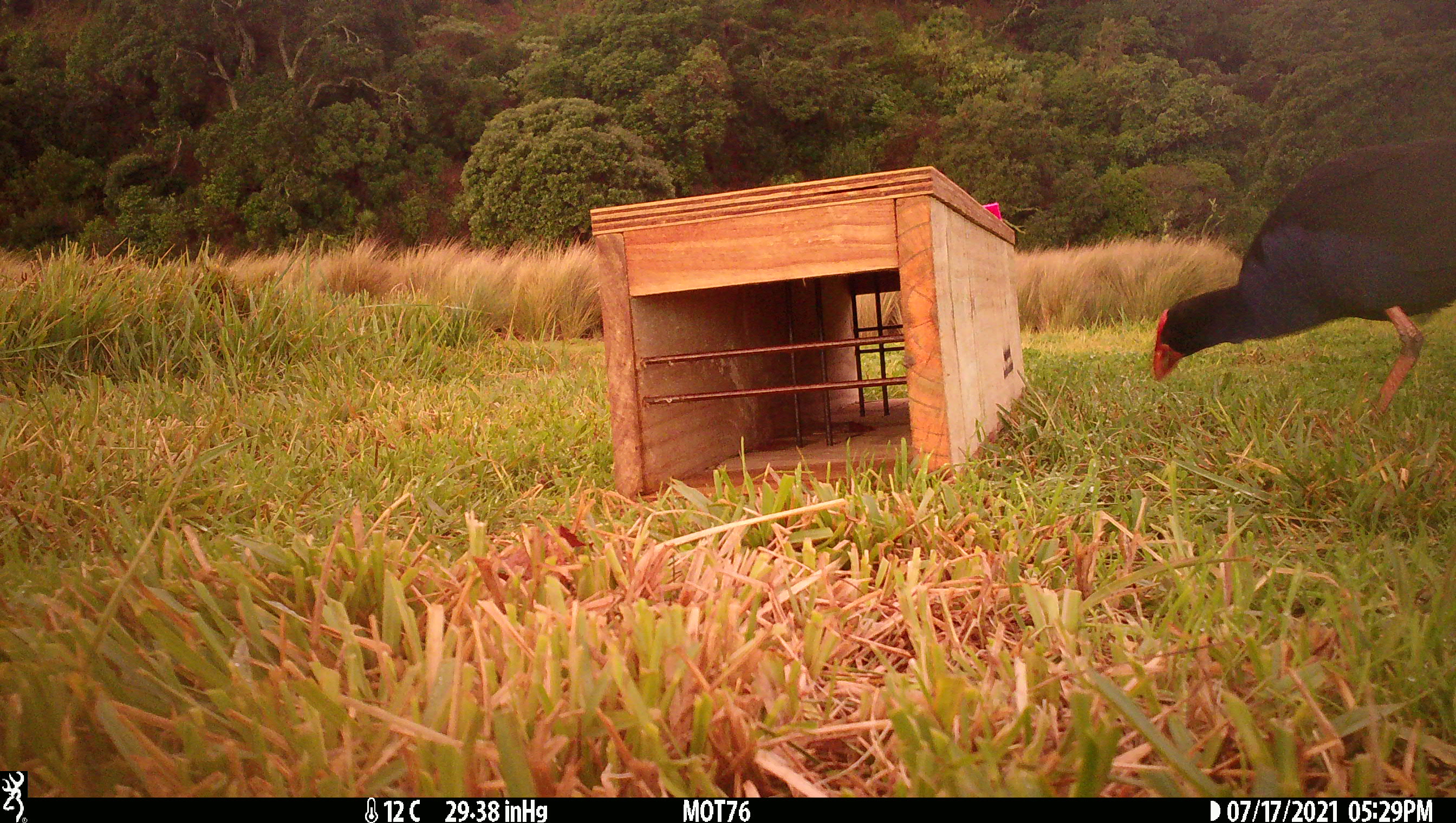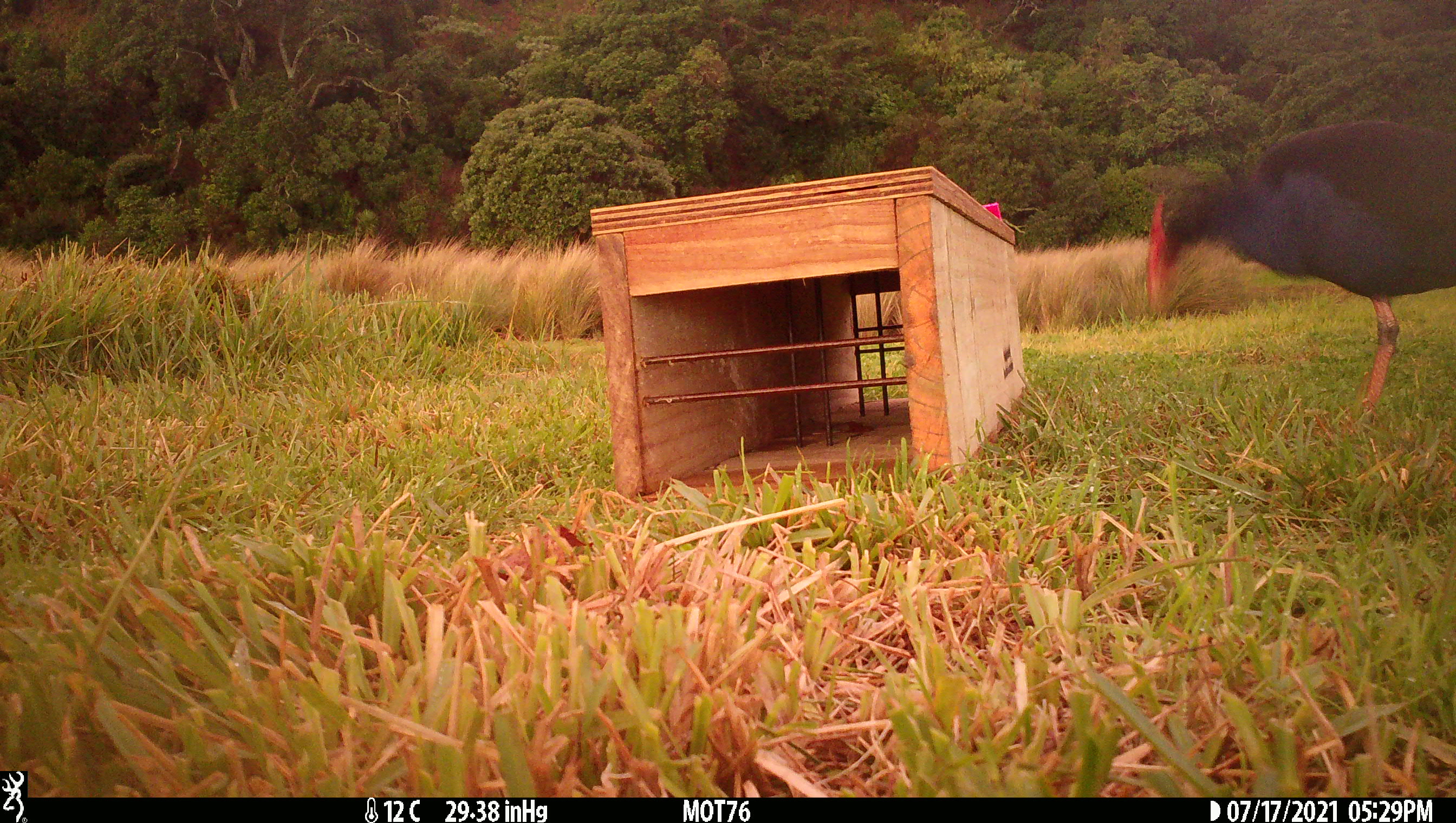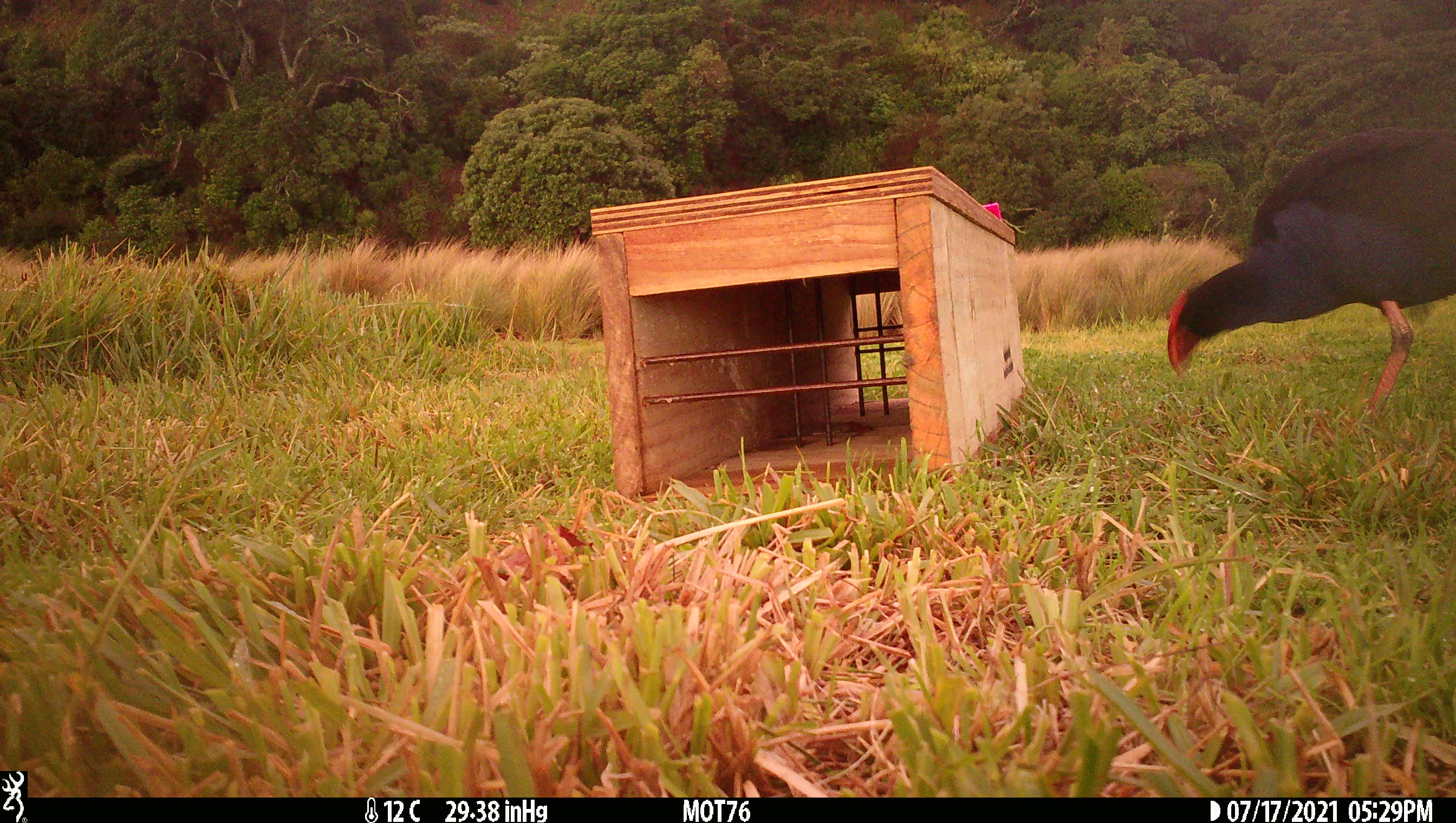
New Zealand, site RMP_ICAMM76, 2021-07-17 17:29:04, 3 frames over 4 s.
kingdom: Animalia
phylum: Chordata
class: Aves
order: Gruiformes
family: Rallidae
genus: Porphyrio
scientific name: Porphyrio melanotus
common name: australasian swamphen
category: pukeko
Pukeko (australasian swamphen) (Porphyrio melanotus).